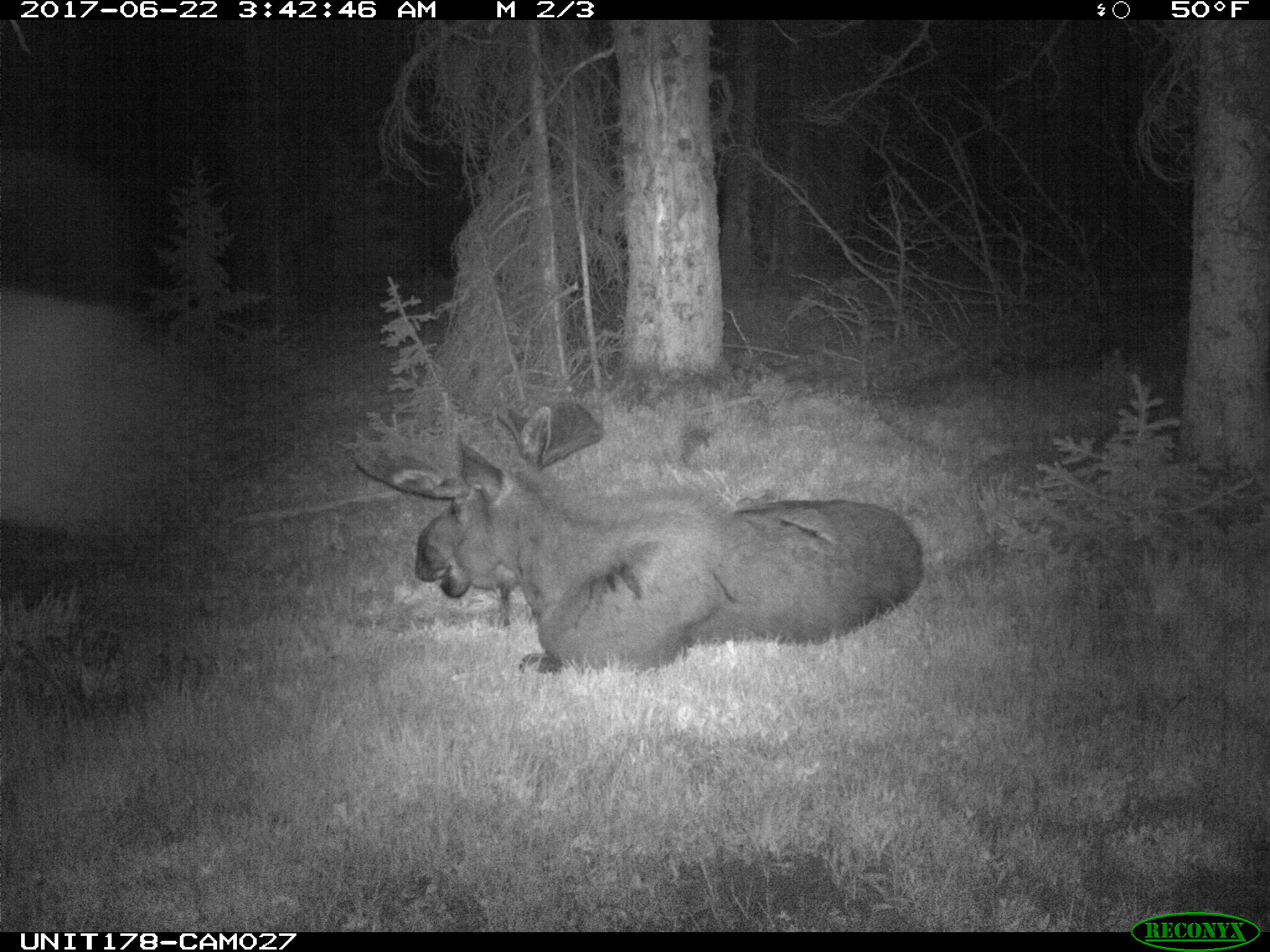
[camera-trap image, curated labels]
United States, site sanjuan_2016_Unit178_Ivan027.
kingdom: Animalia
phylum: Chordata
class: Mammalia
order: Artiodactyla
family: Cervidae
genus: Alces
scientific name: Alces alces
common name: moose